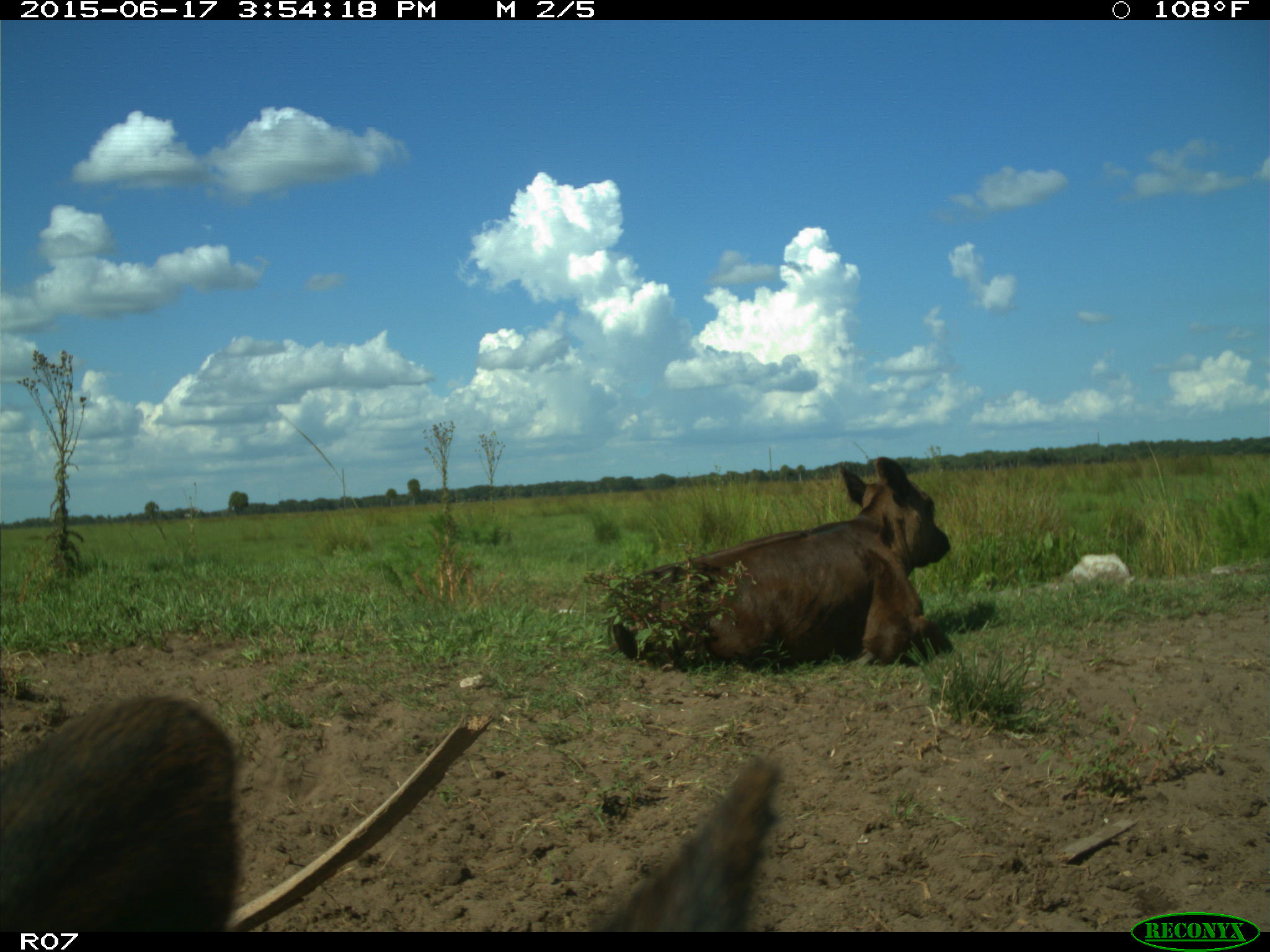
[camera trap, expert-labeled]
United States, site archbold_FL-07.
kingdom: Animalia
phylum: Chordata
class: Mammalia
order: Artiodactyla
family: Bovidae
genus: Bos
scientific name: Bos taurus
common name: domestic cow